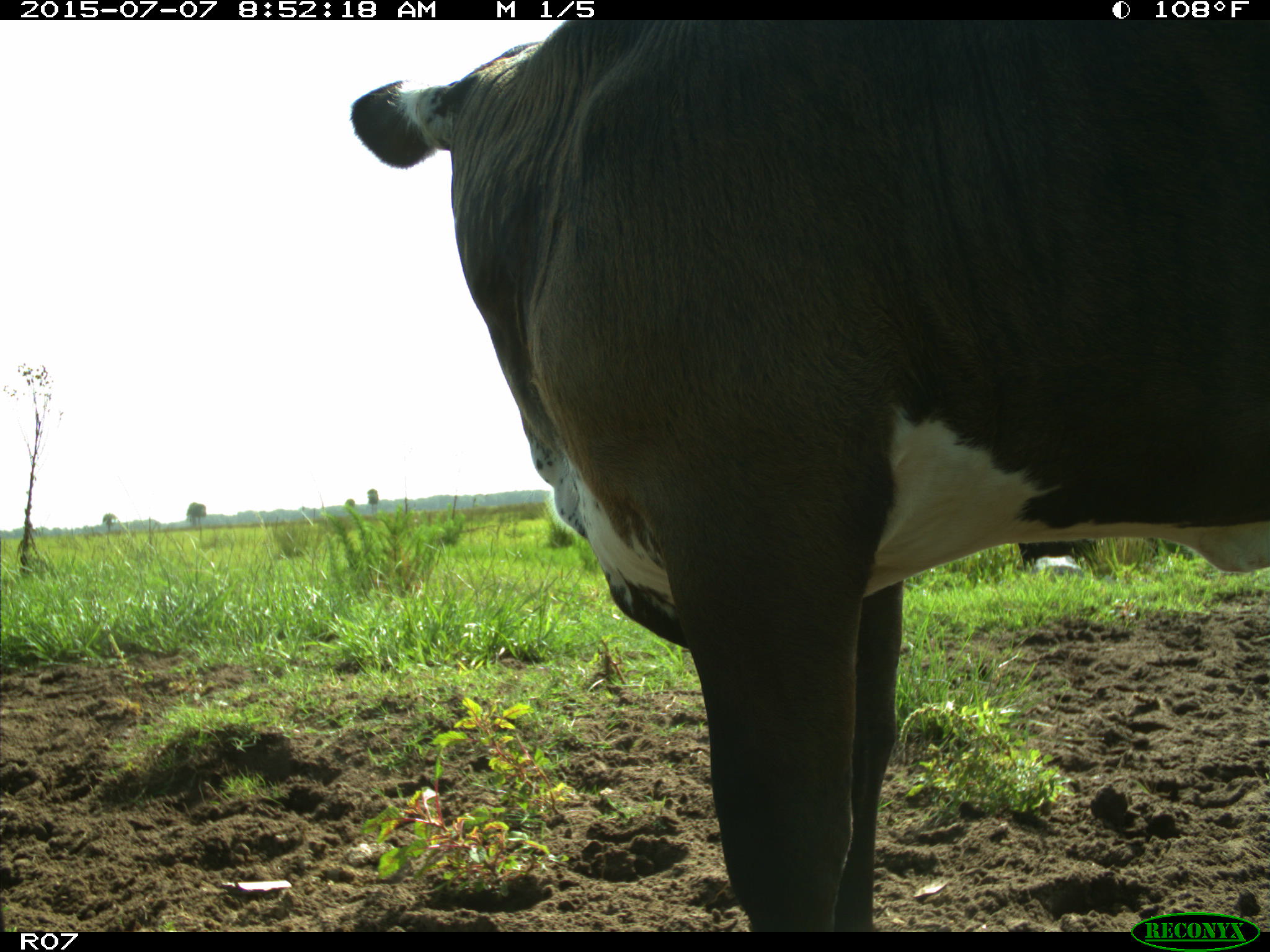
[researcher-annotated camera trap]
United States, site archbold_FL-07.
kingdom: Animalia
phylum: Chordata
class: Mammalia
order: Artiodactyla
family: Bovidae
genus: Bos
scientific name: Bos taurus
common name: domestic cow